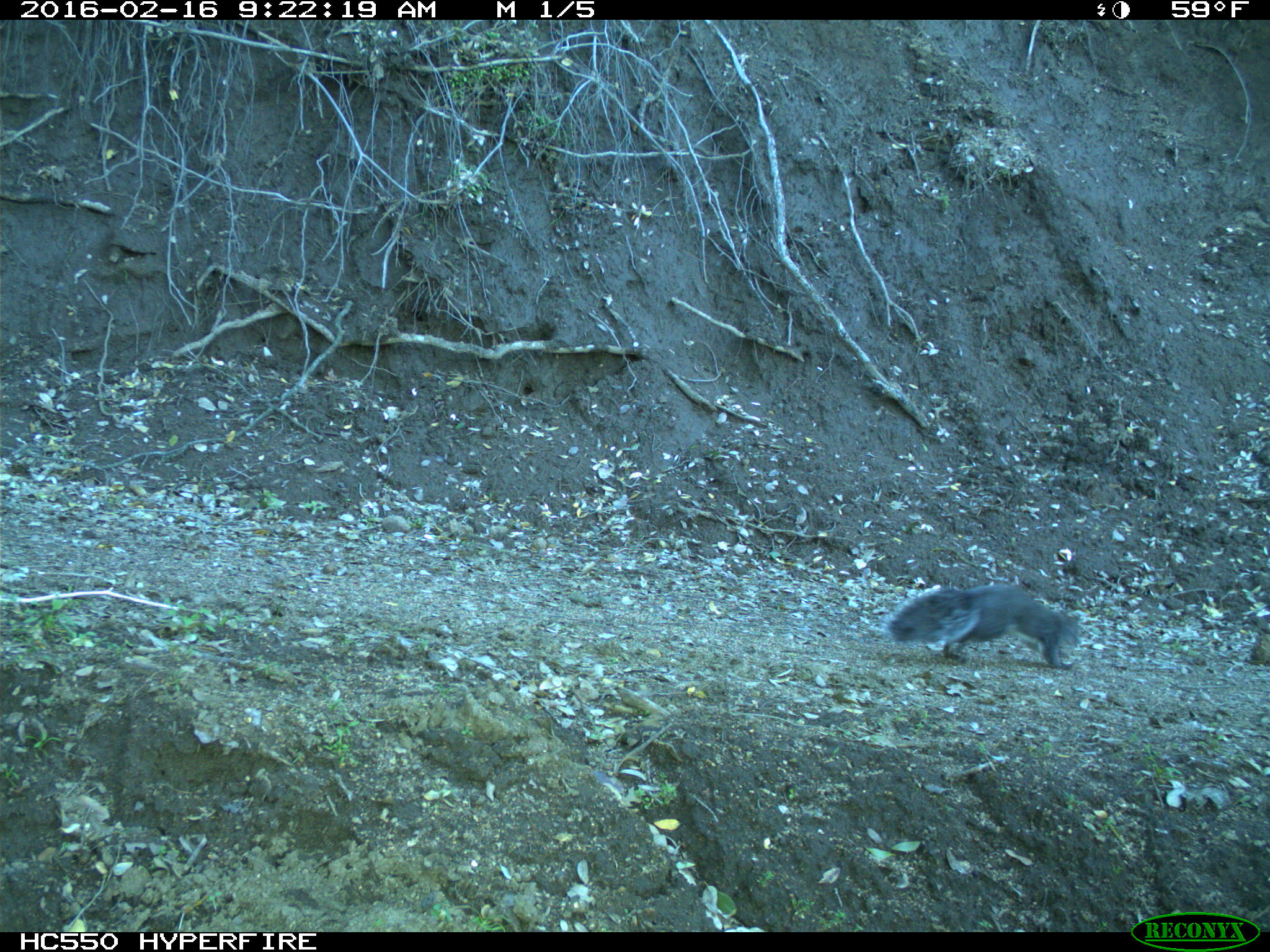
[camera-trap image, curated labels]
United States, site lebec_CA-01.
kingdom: Animalia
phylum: Chordata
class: Mammalia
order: Rodentia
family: Sciuridae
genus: Sciurus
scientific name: Sciurus carolinensis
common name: eastern gray squirrel